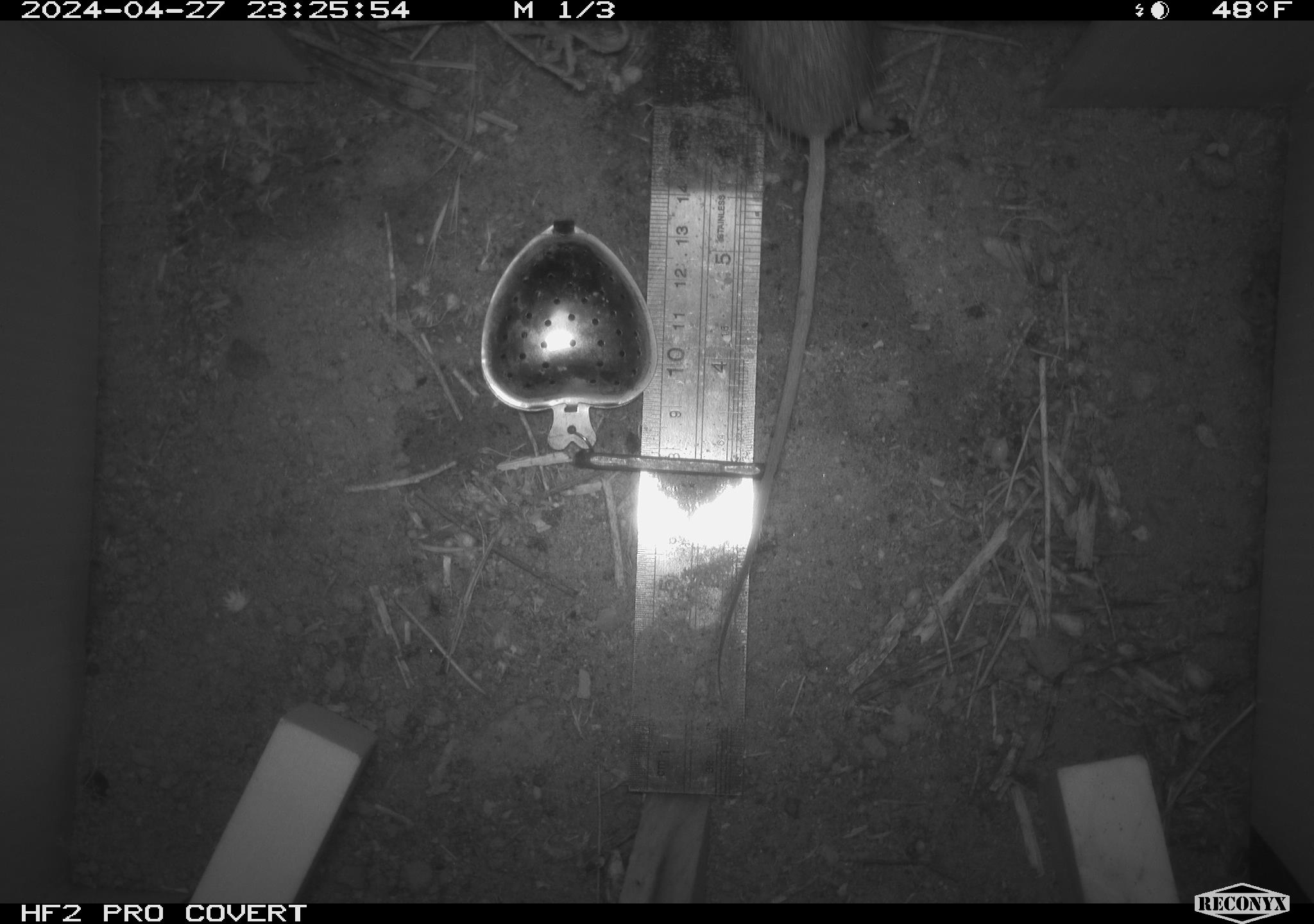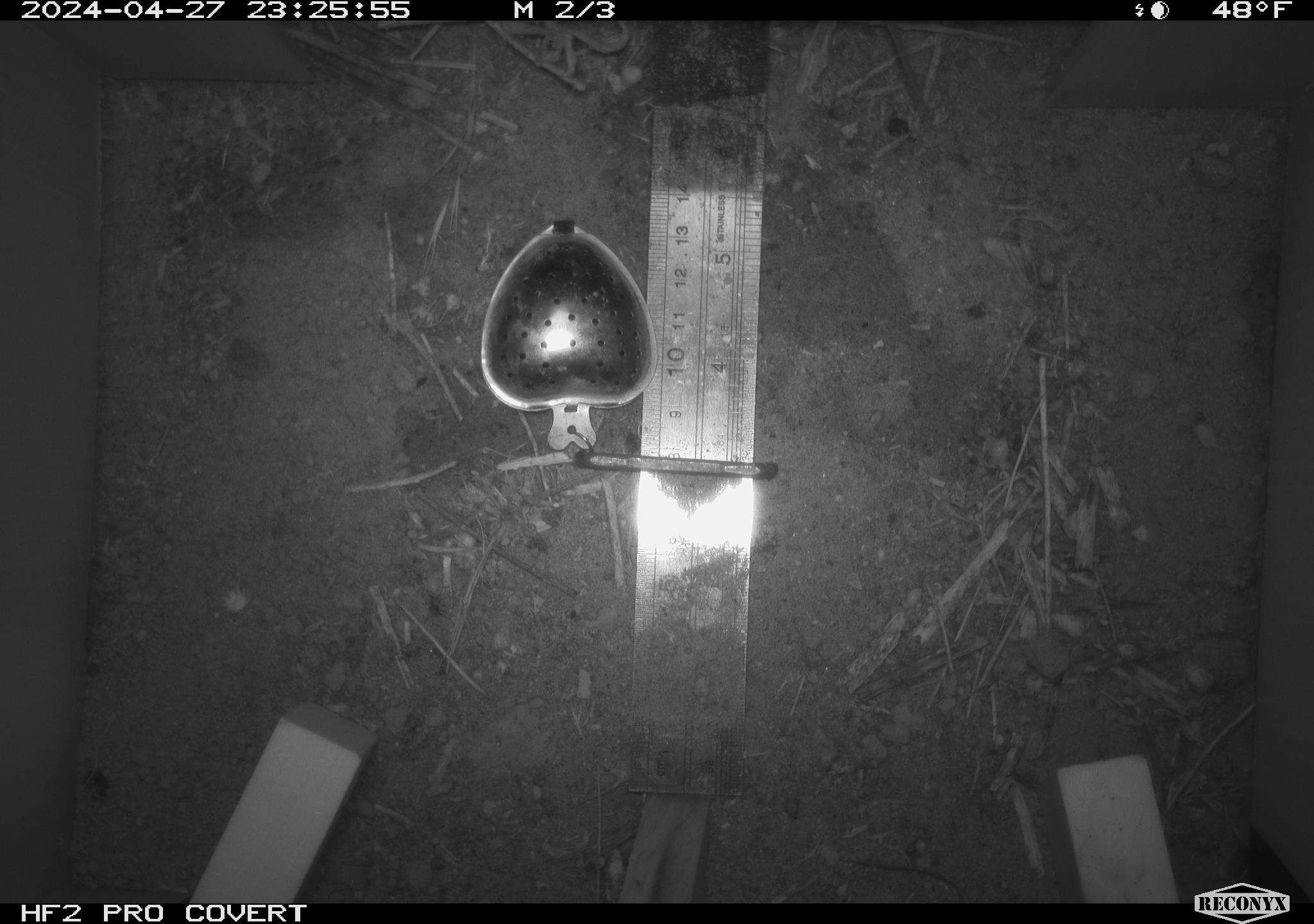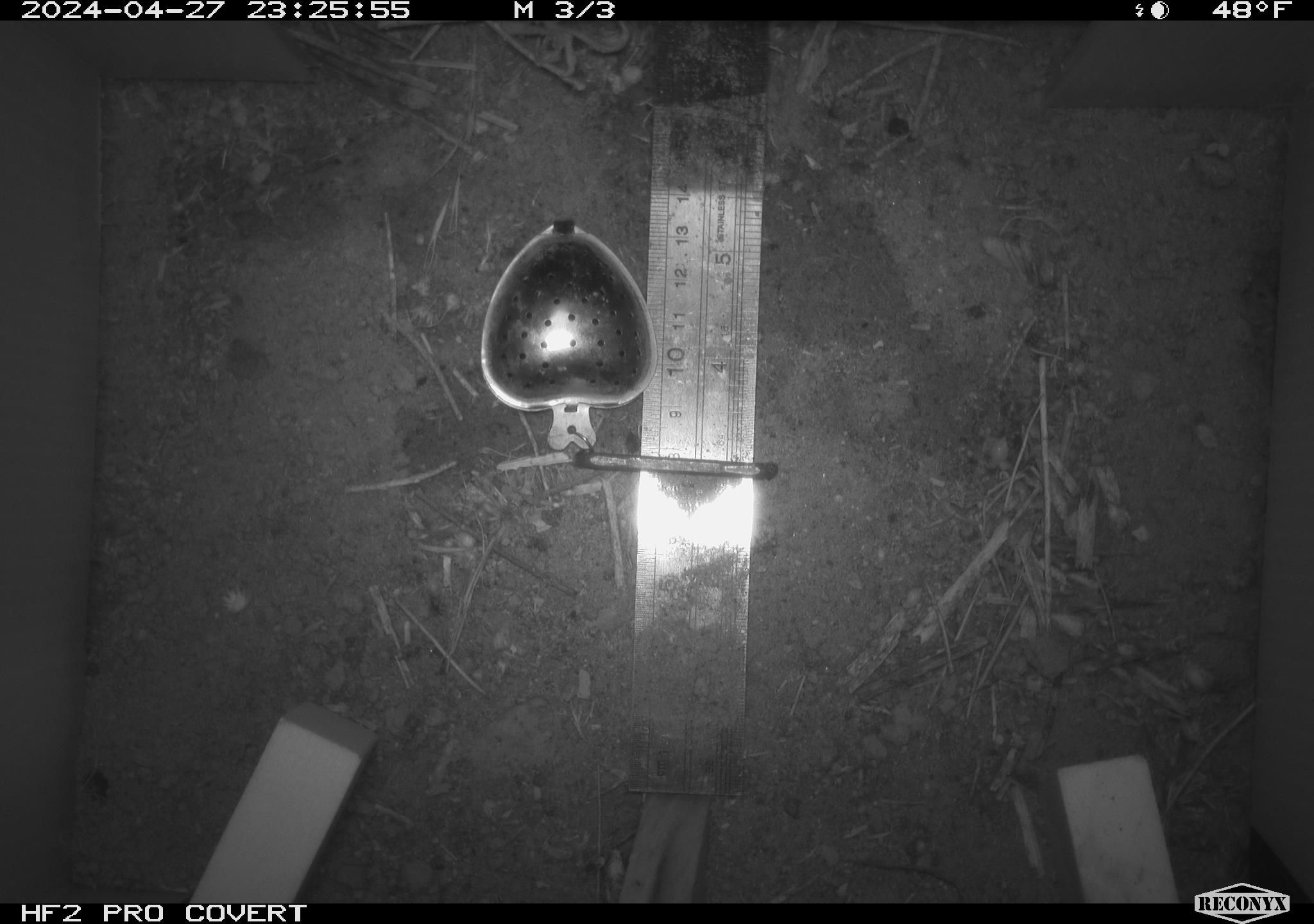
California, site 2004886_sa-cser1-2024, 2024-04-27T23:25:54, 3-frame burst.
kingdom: Animalia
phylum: Chordata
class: Mammalia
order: Rodentia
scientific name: Rodentia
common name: rodent